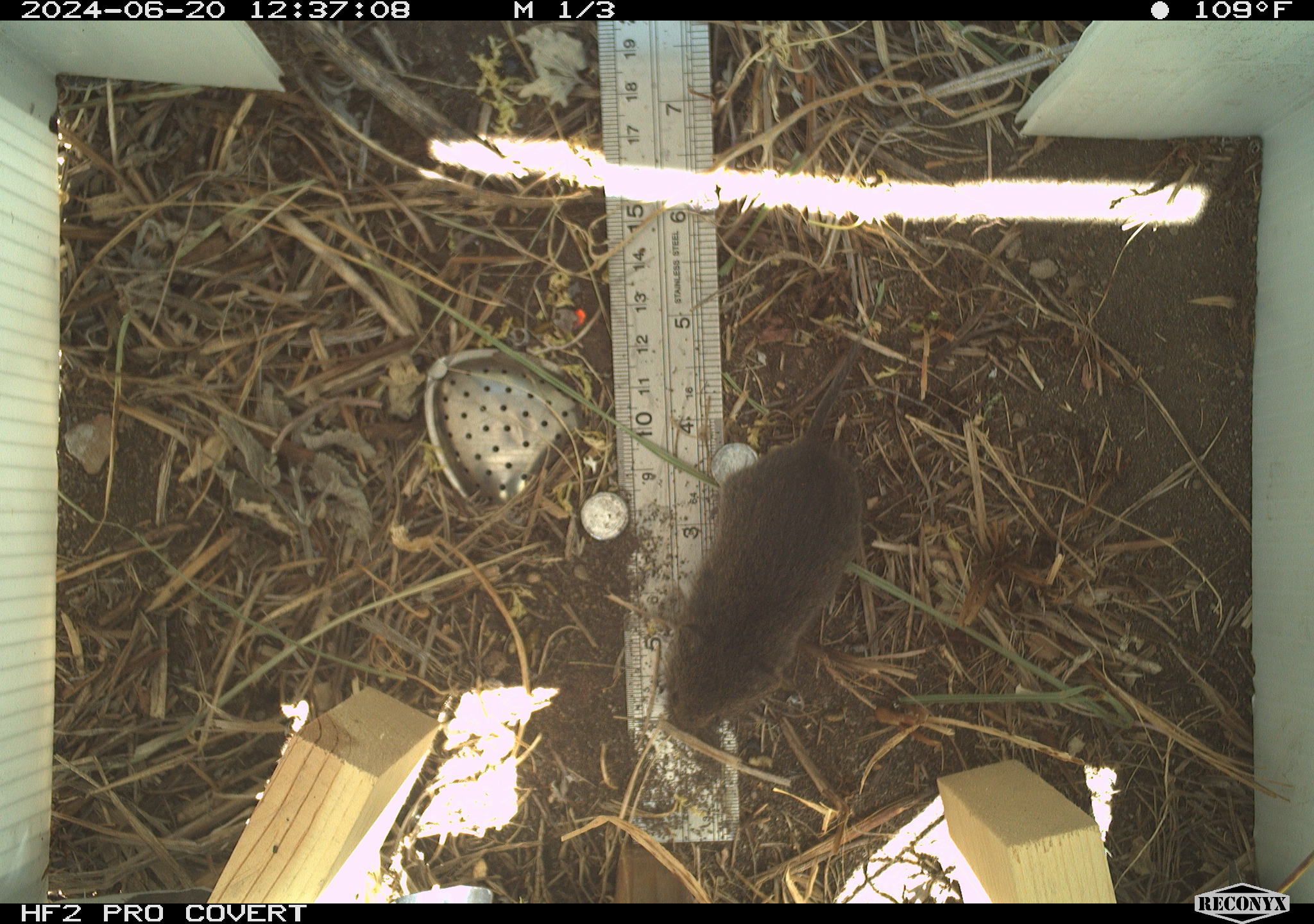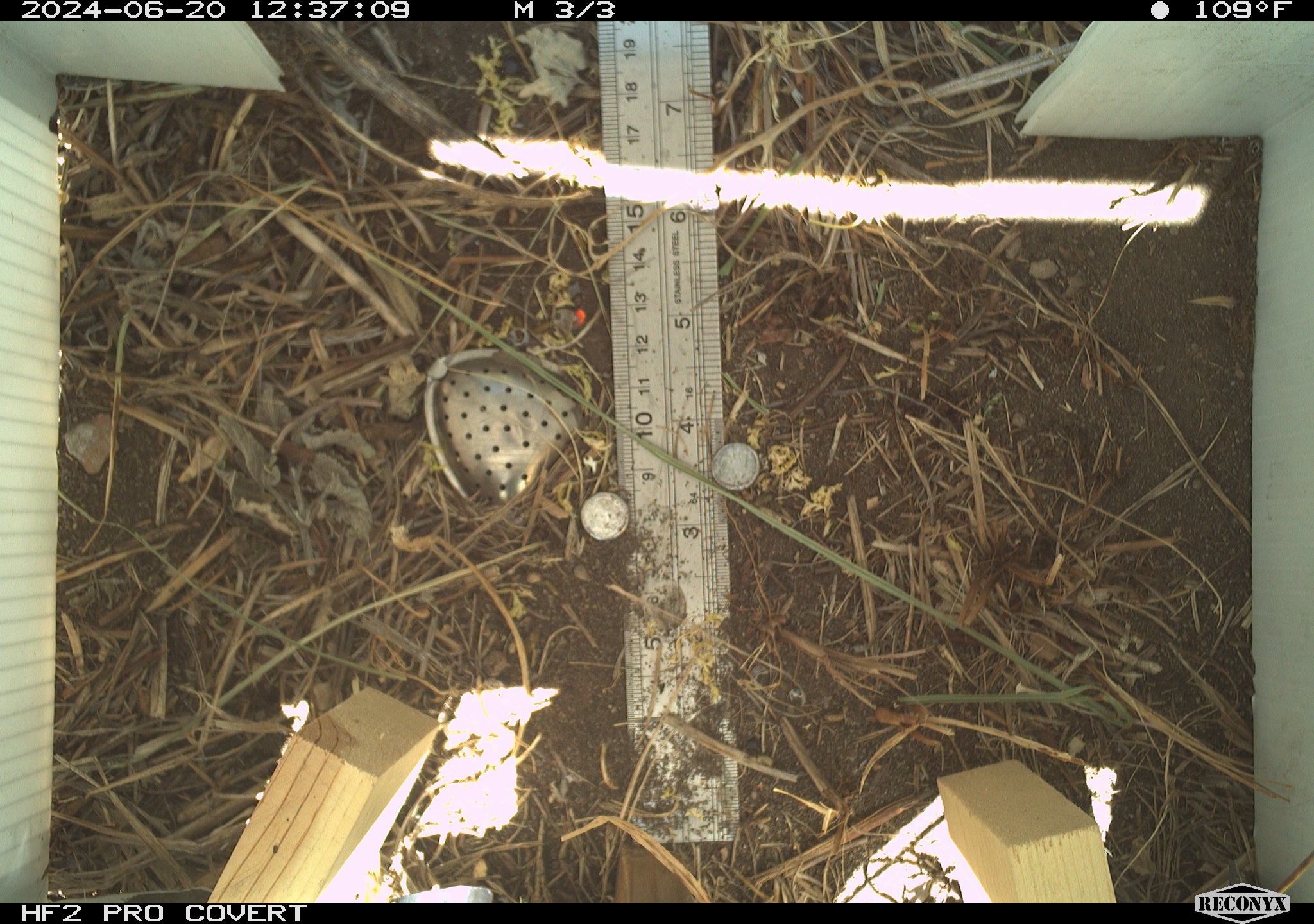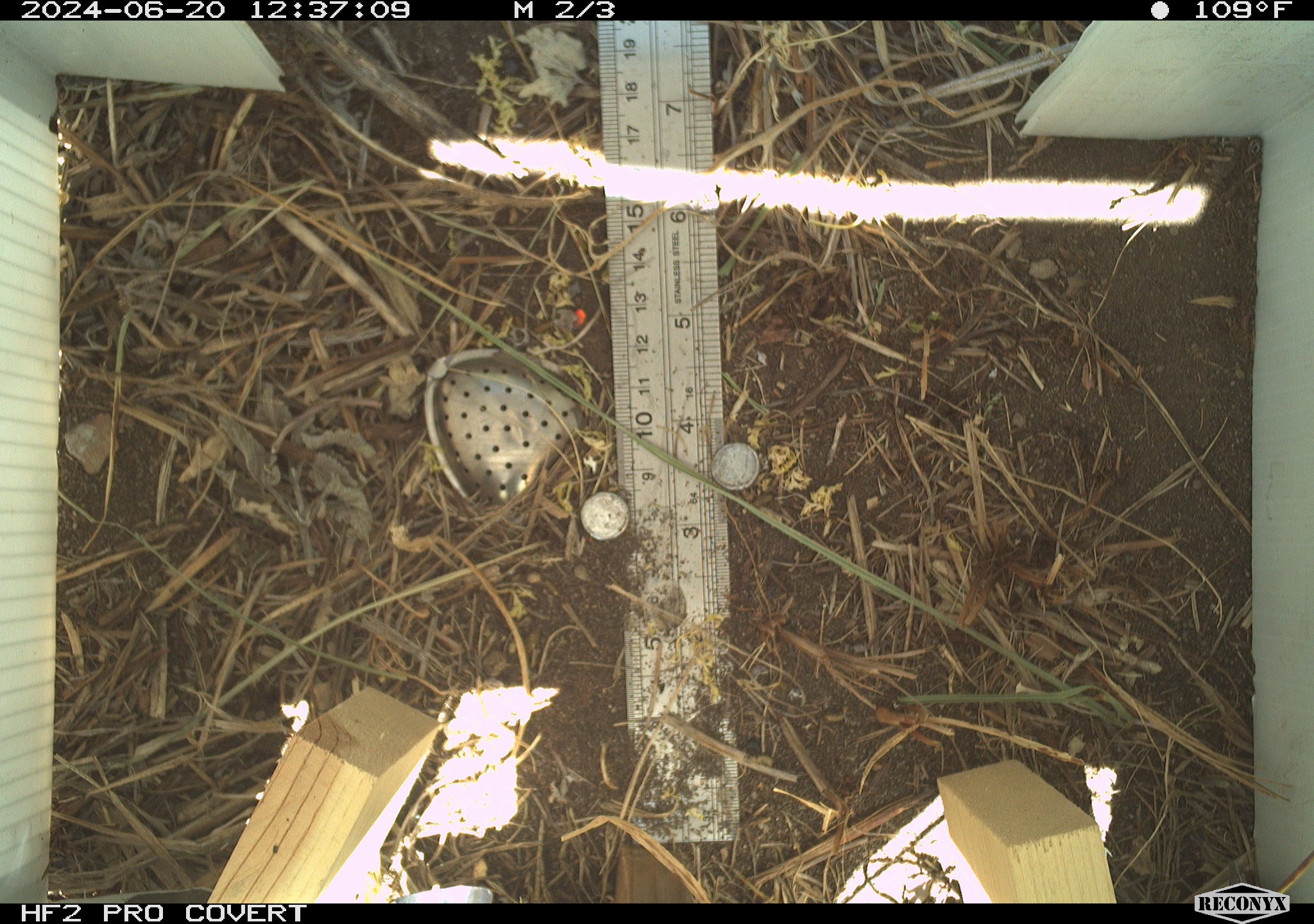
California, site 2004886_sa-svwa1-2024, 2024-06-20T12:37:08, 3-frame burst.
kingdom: Animalia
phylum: Chordata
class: Mammalia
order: Rodentia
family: Cricetidae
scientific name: Arvicolinae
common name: voles, lemmings, and muskrats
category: arvicolinae subfamily